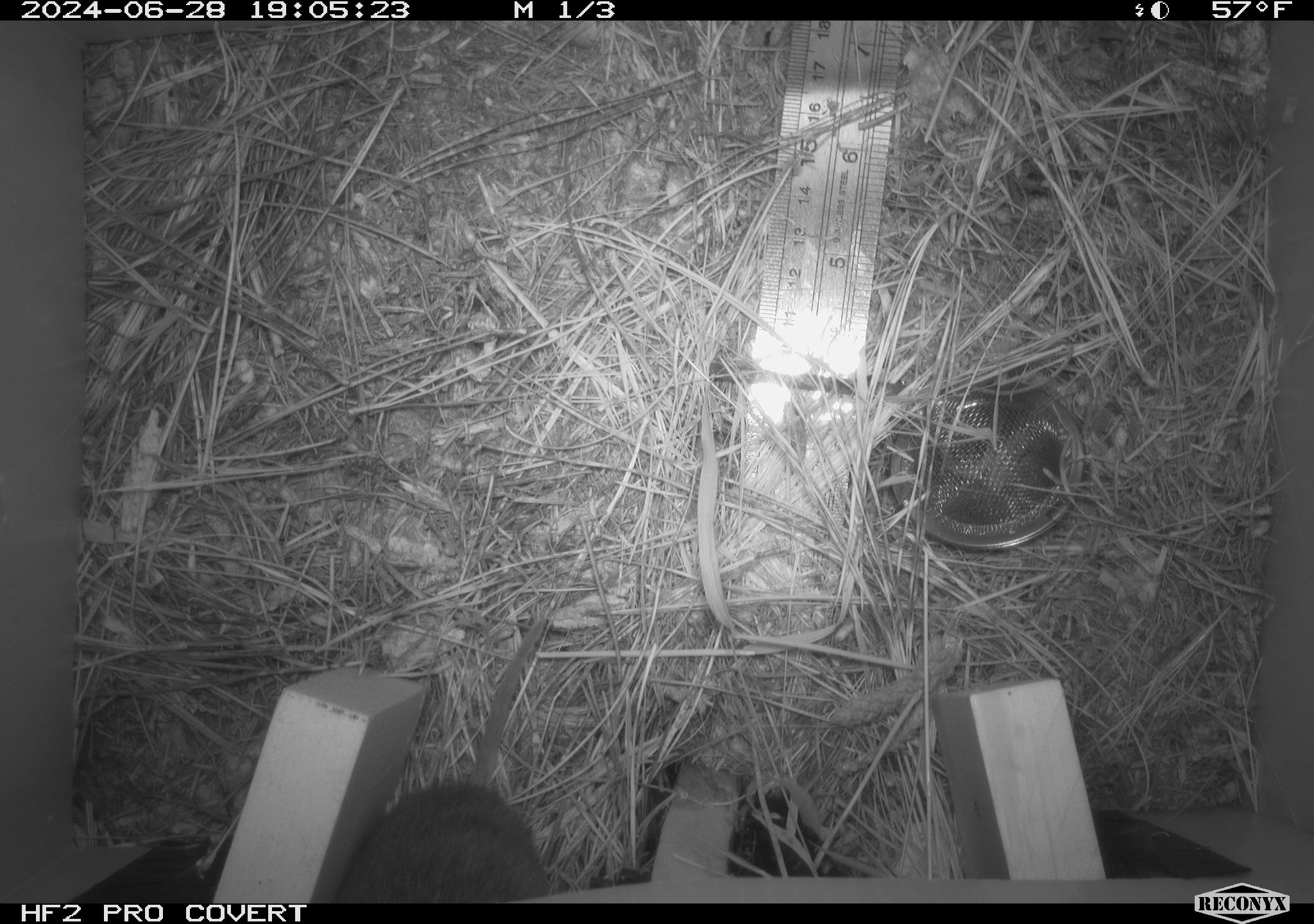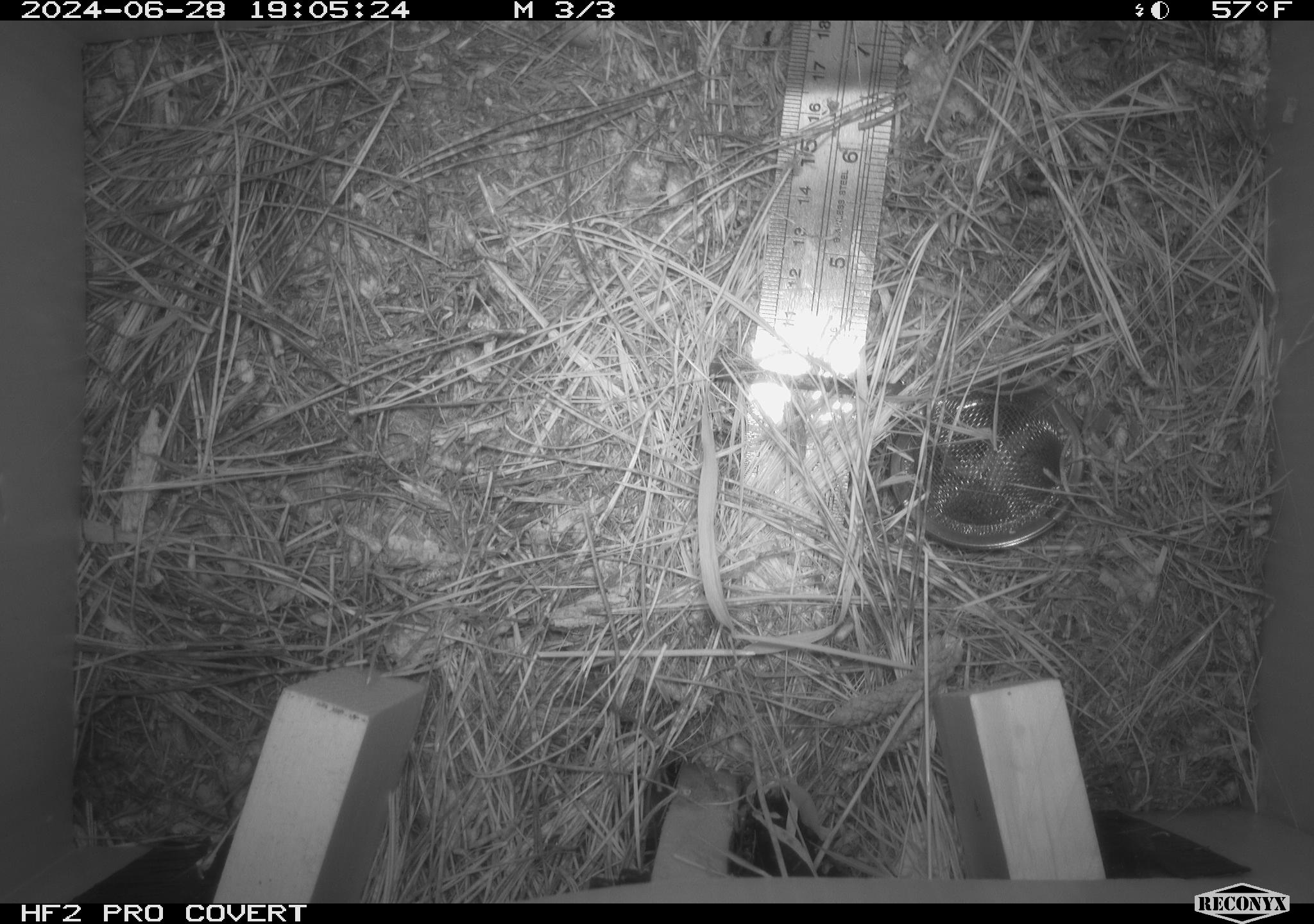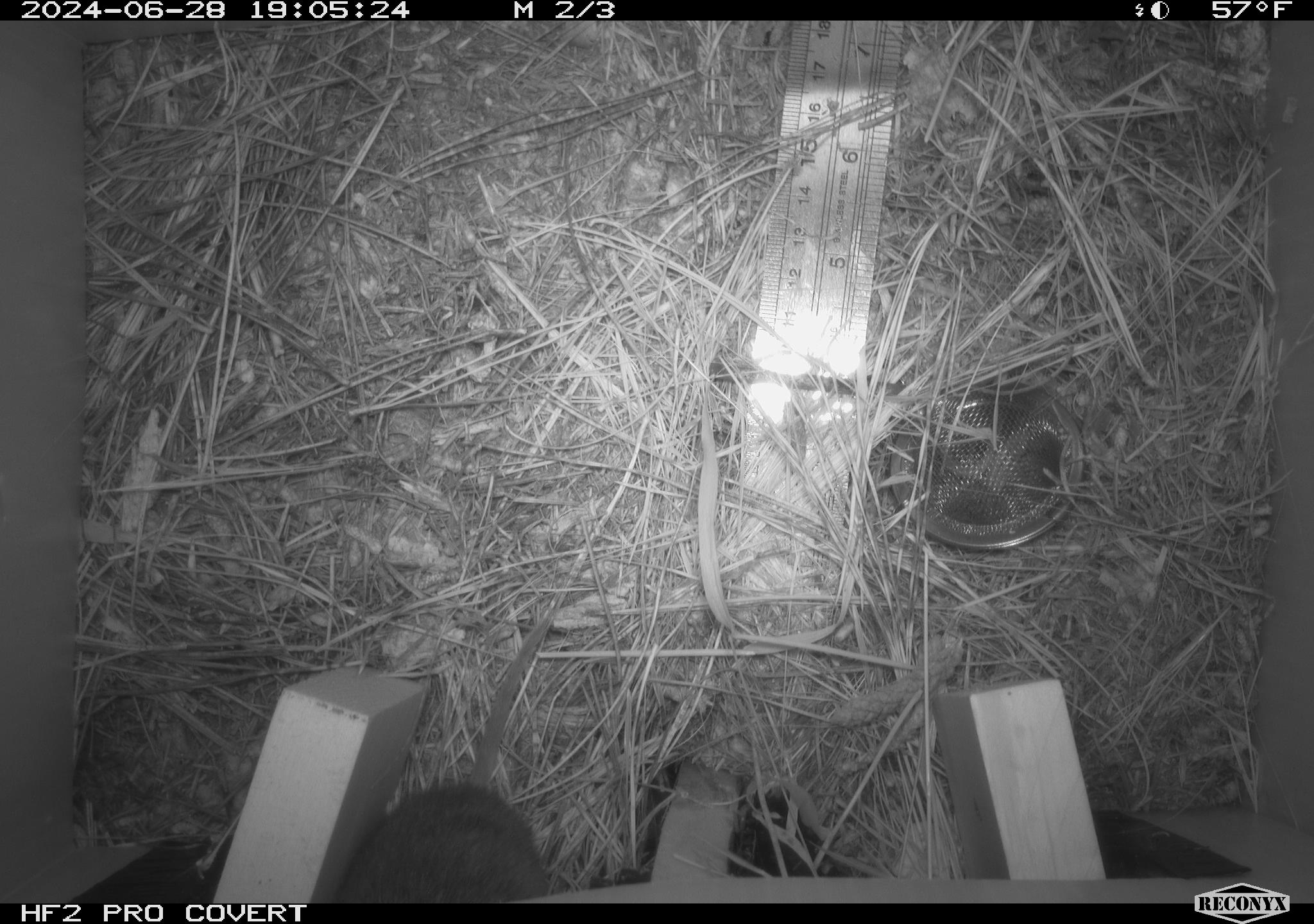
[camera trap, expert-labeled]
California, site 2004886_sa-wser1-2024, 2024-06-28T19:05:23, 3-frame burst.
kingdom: Animalia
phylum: Chordata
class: Mammalia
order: Rodentia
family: Cricetidae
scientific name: Arvicolinae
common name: voles, lemmings, and muskrats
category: arvicolinae subfamily